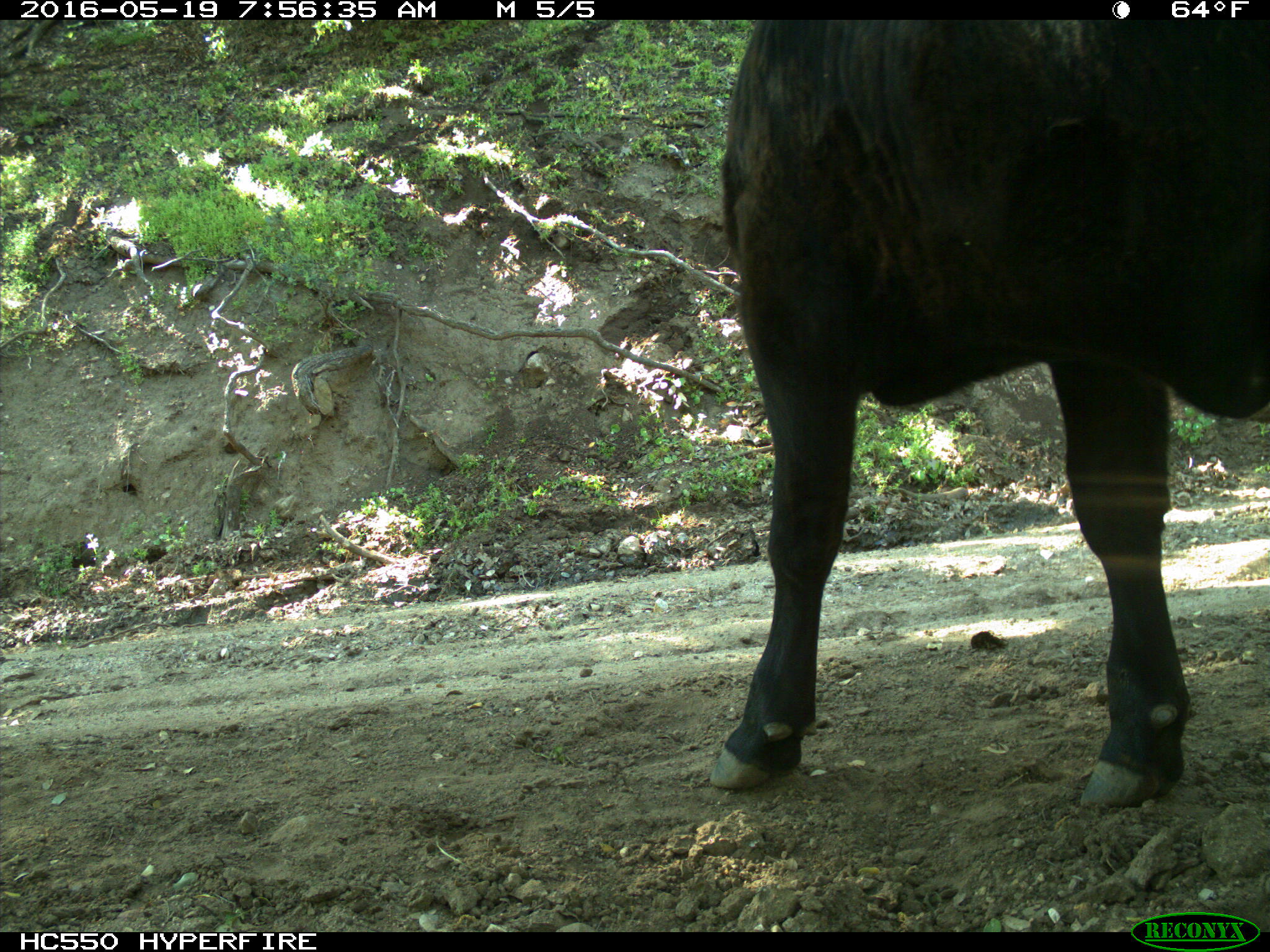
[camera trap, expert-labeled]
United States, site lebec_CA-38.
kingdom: Animalia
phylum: Chordata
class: Mammalia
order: Artiodactyla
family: Bovidae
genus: Bos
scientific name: Bos taurus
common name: domestic cow